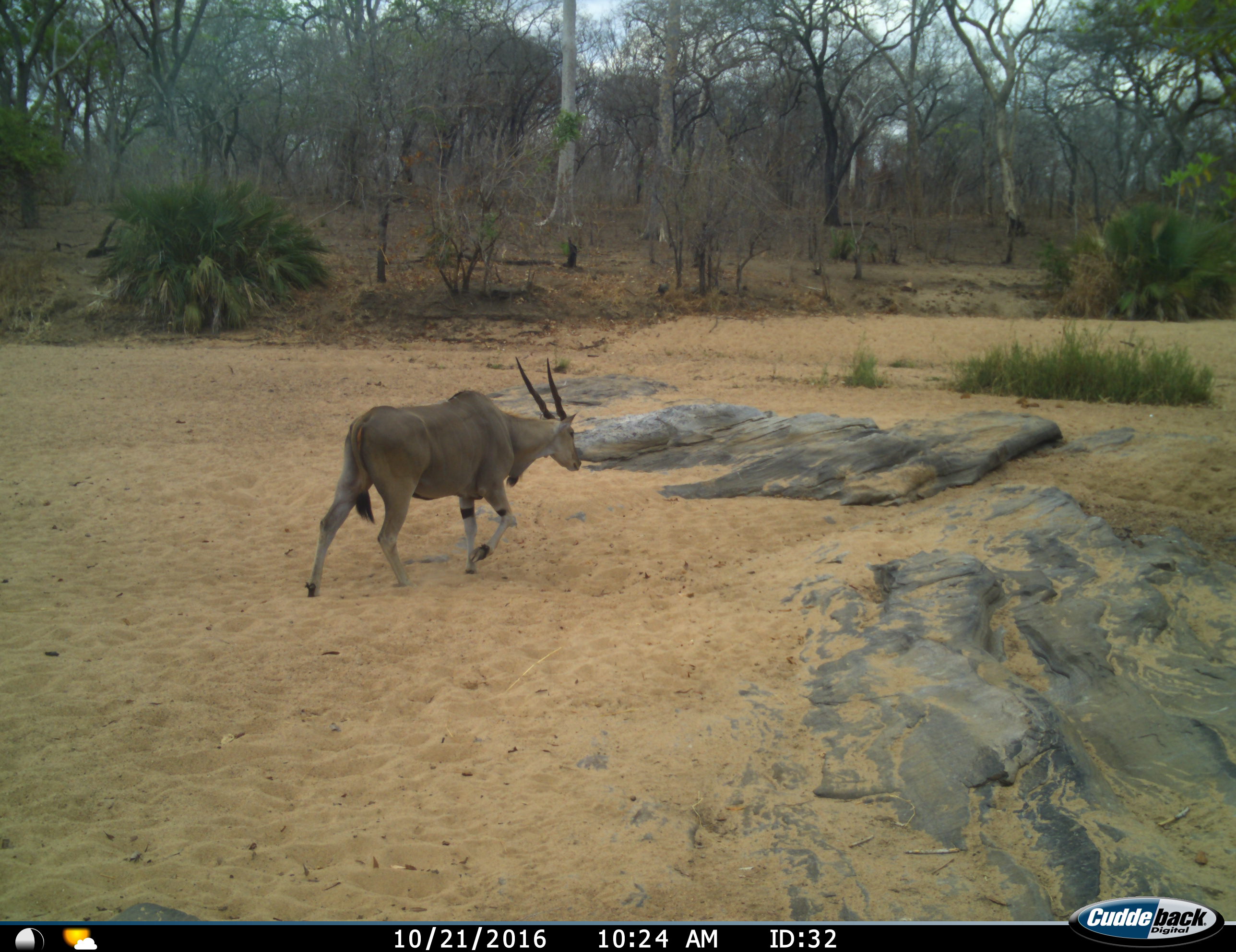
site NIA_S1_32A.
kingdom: Animalia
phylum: Chordata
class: Mammalia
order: Artiodactyla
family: Bovidae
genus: Tragelaphus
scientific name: Tragelaphus oryx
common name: eland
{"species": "eland (Tragelaphus oryx)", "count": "1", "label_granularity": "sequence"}